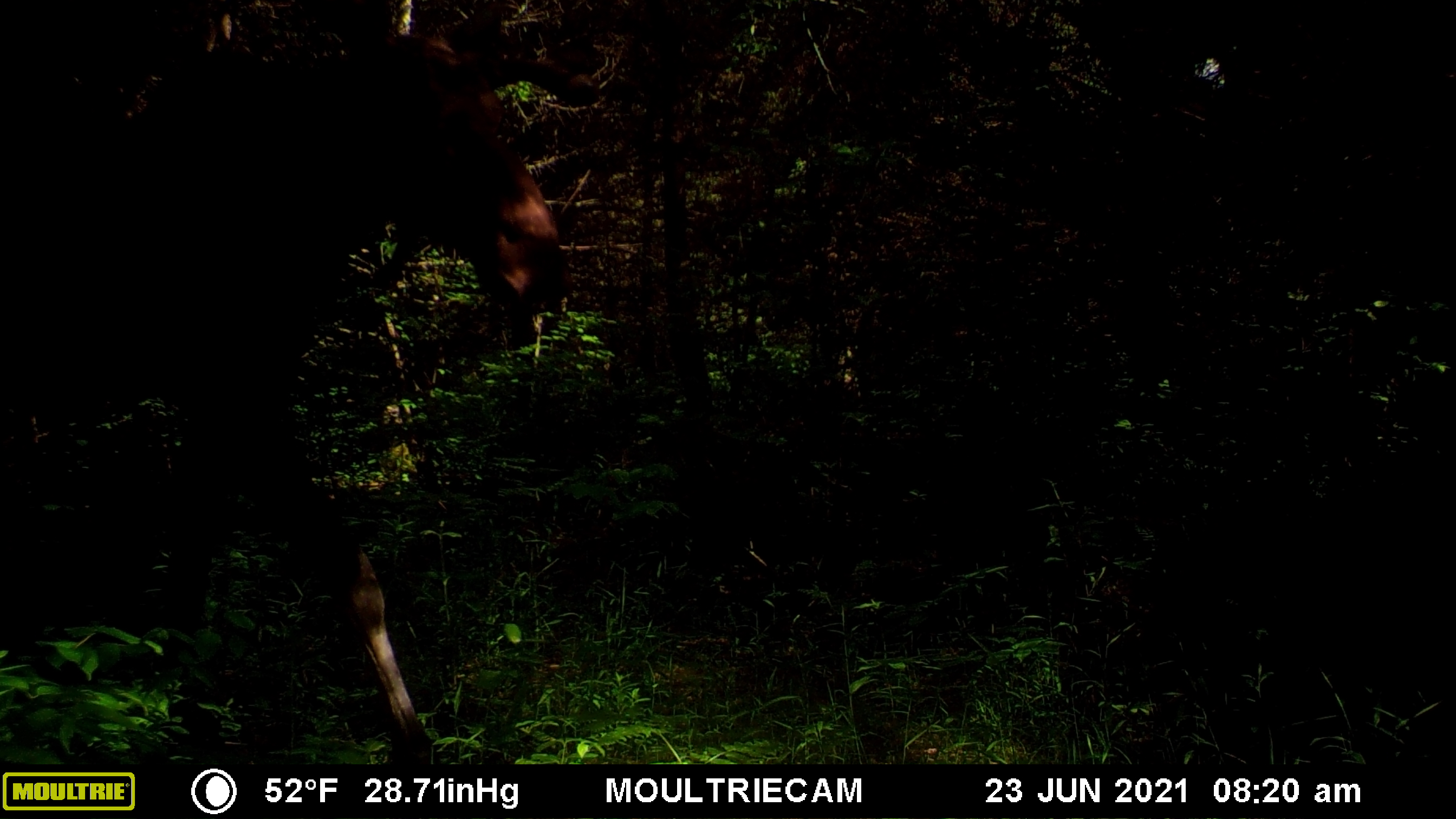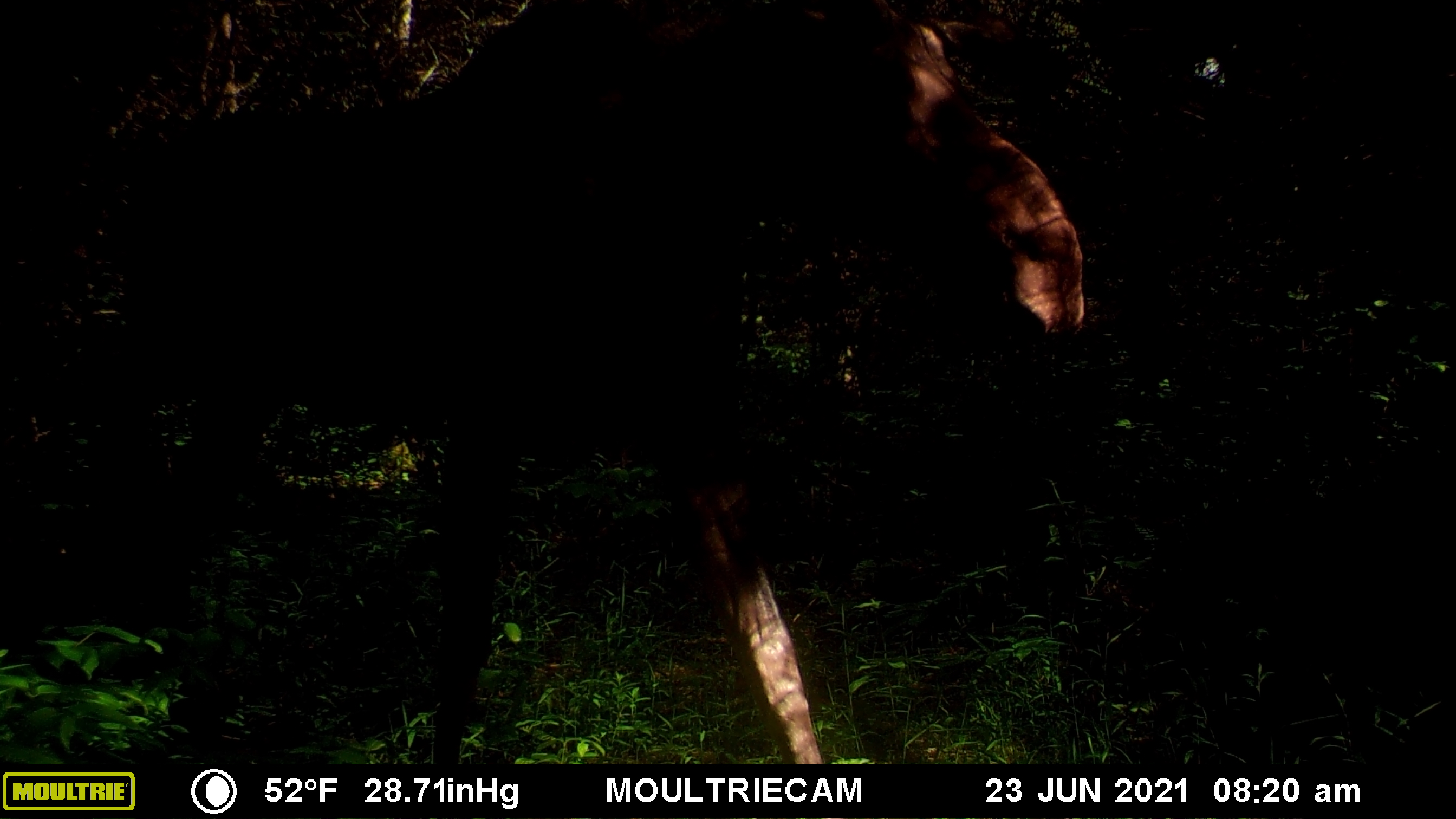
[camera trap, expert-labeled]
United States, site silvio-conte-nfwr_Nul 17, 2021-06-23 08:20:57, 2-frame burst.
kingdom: Animalia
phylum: Chordata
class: Mammalia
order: Artiodactyla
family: Cervidae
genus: Alces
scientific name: Alces alces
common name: moose